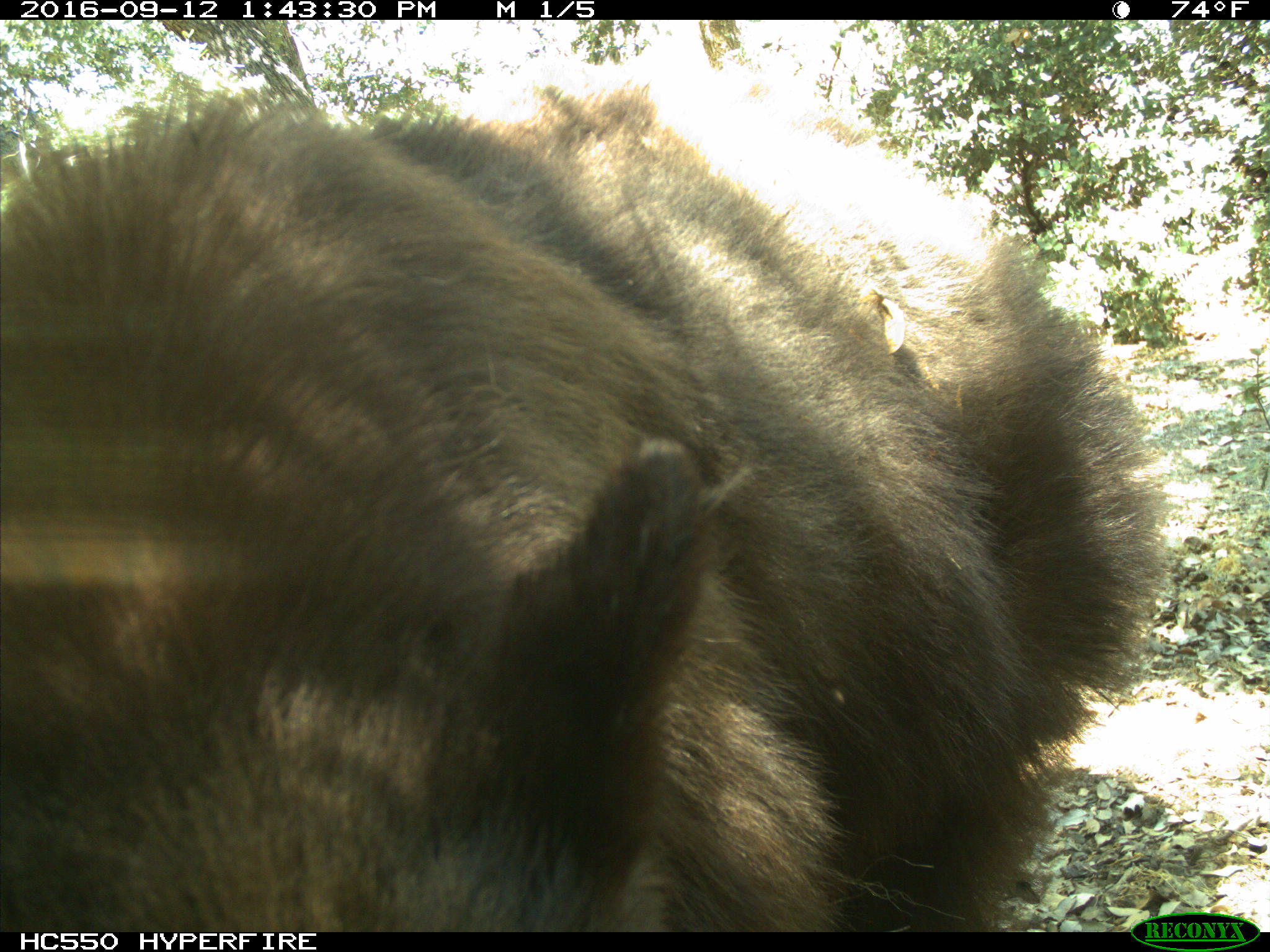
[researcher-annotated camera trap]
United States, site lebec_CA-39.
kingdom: Animalia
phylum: Chordata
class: Mammalia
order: Carnivora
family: Ursidae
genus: Ursus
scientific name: Ursus americanus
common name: american black bear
Ursus americanus (american black bear).